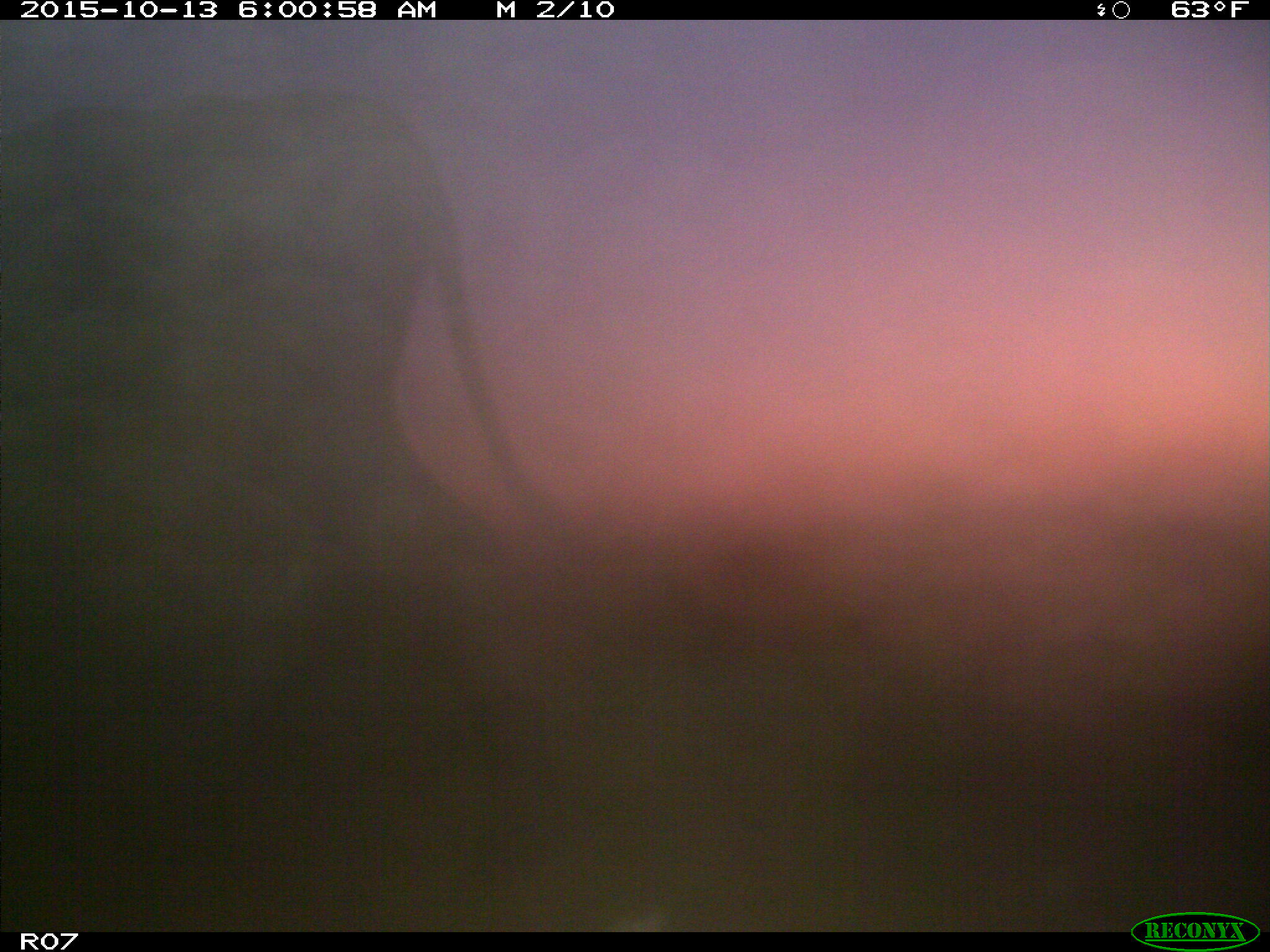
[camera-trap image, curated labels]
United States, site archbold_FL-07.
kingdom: Animalia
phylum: Chordata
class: Mammalia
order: Artiodactyla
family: Bovidae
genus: Bos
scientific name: Bos taurus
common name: domestic cow